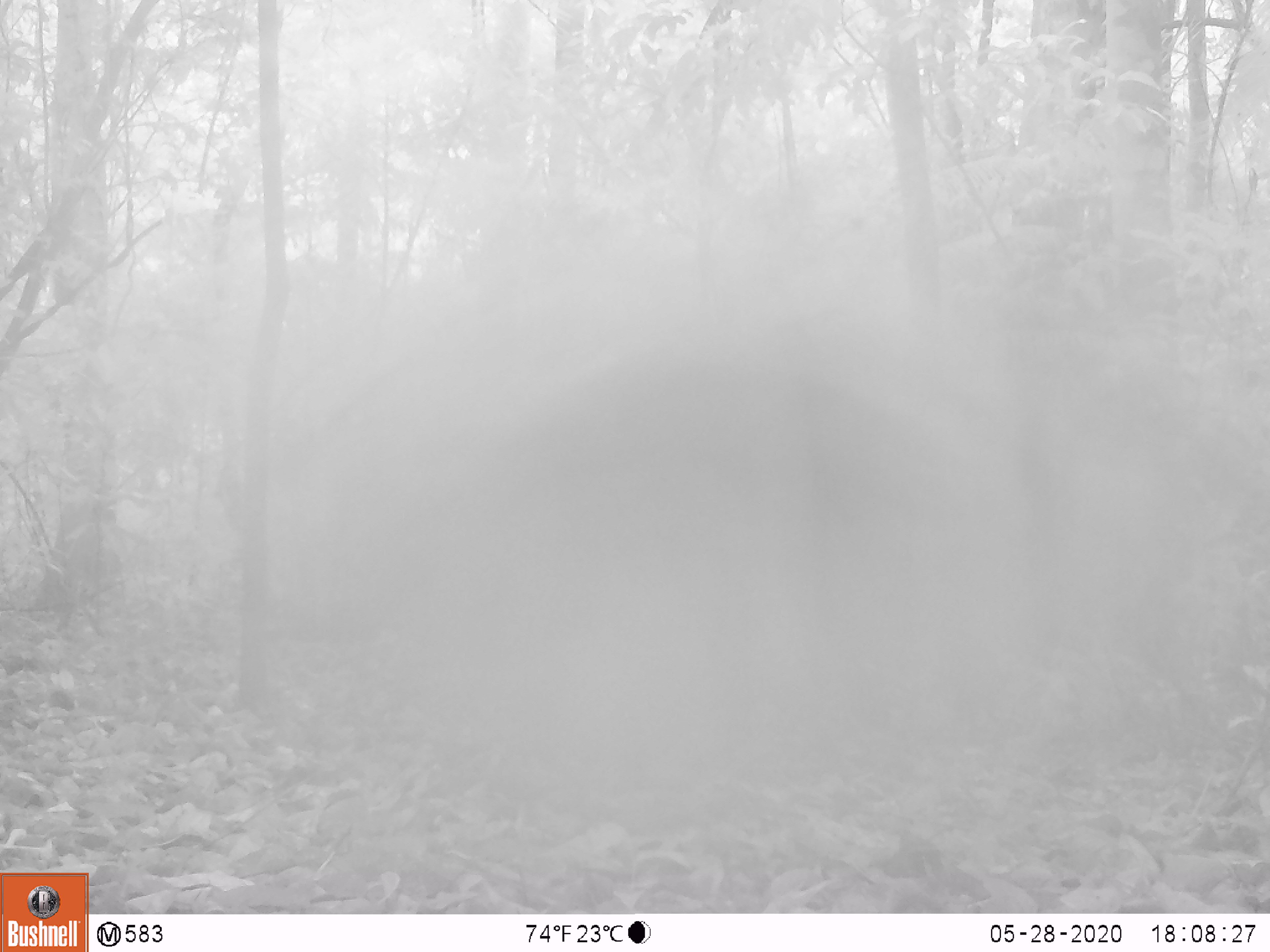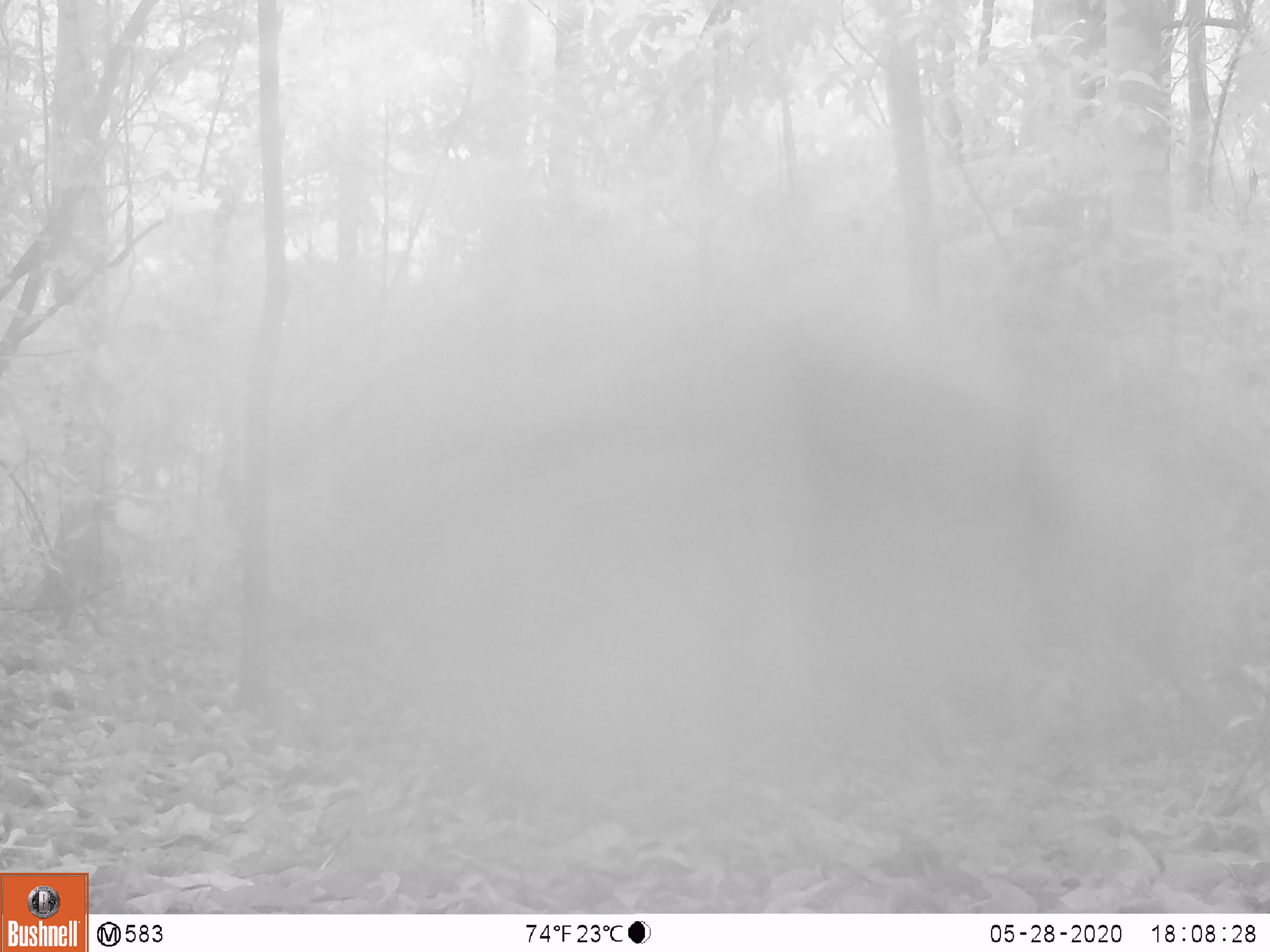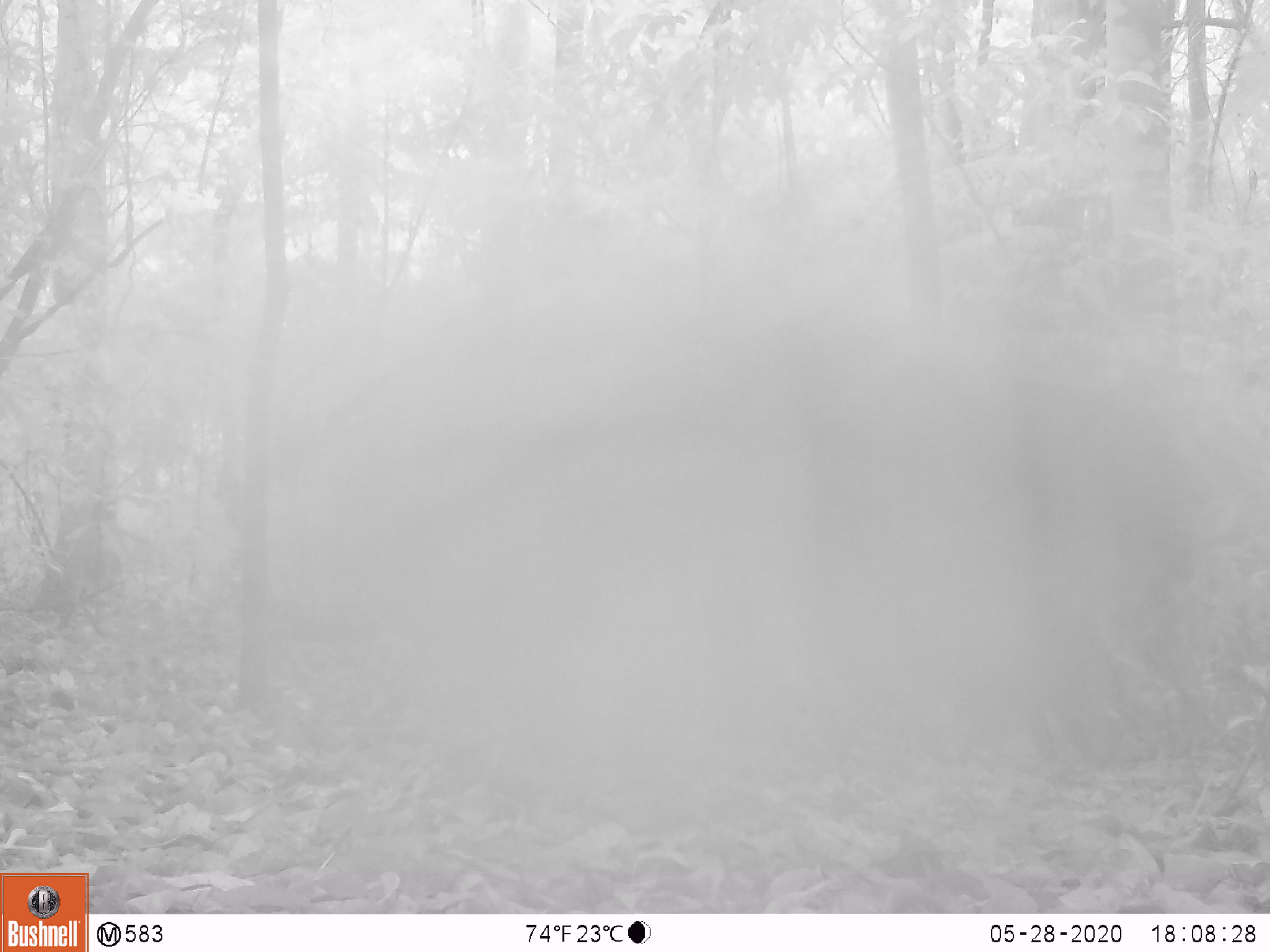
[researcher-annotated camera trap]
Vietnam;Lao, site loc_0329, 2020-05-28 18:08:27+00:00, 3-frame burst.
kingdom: Animalia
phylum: Chordata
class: Mammalia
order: Artiodactyla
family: Suidae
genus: Sus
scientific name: Sus scrofa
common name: eurasian wild pig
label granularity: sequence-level